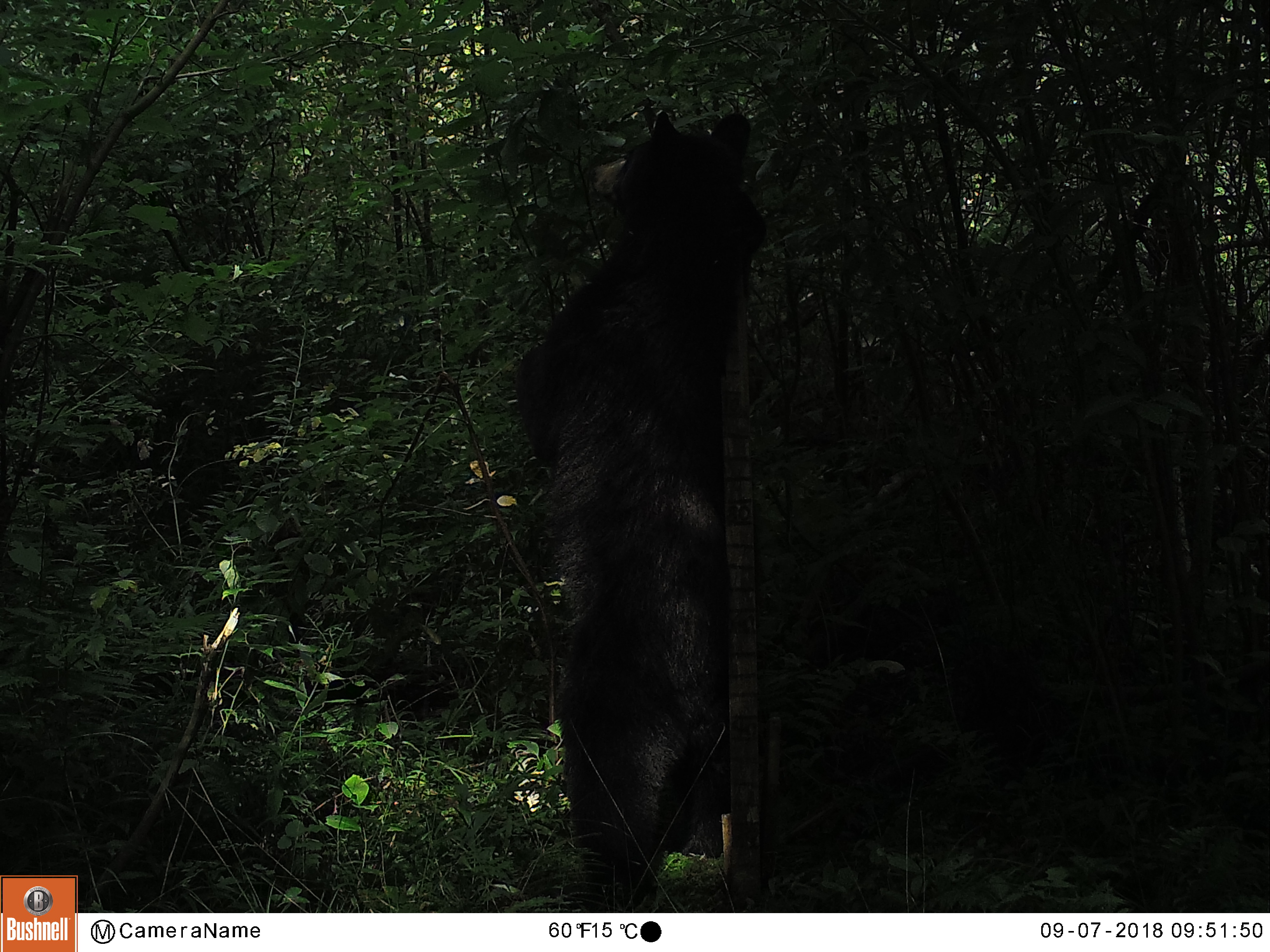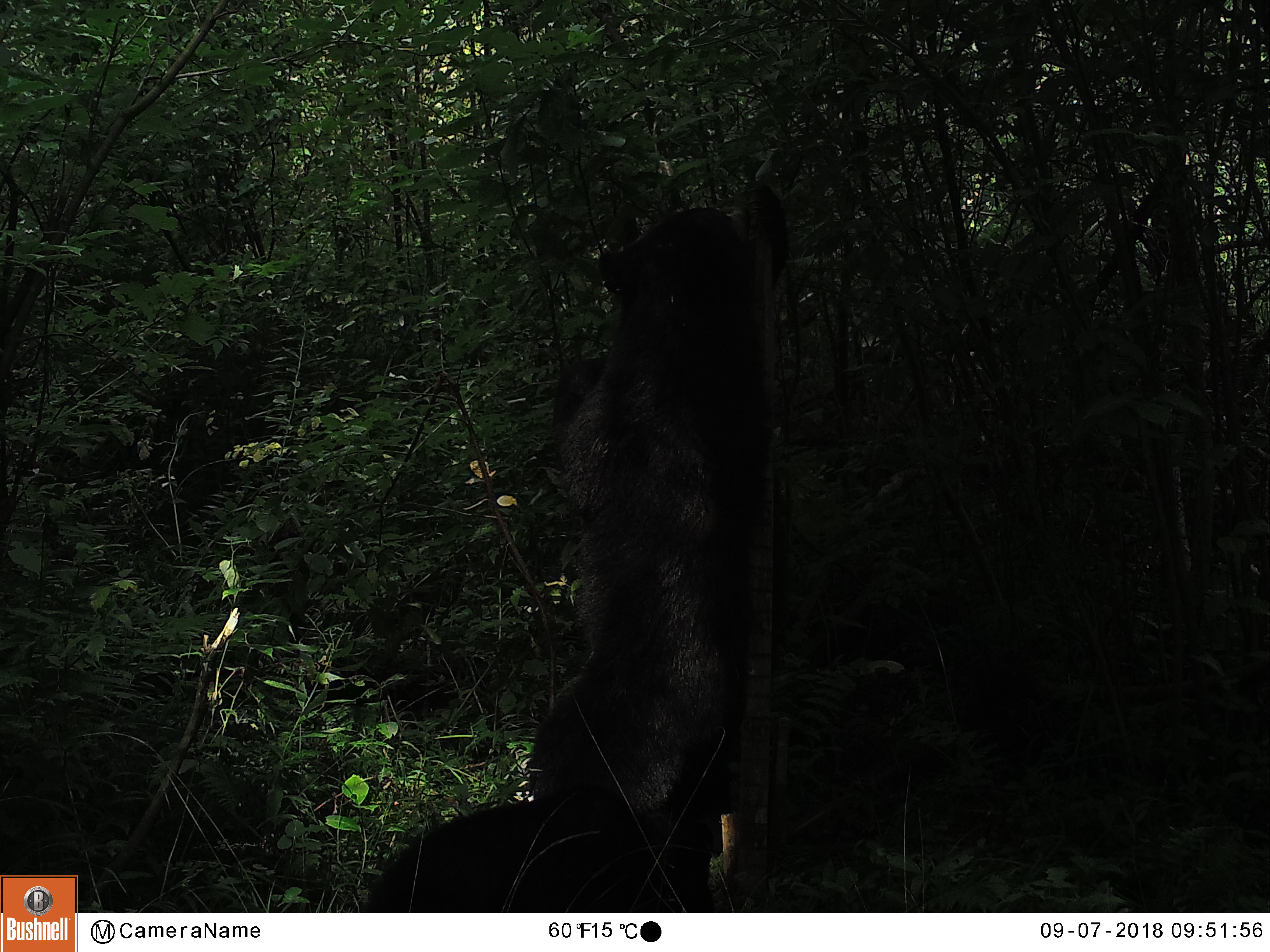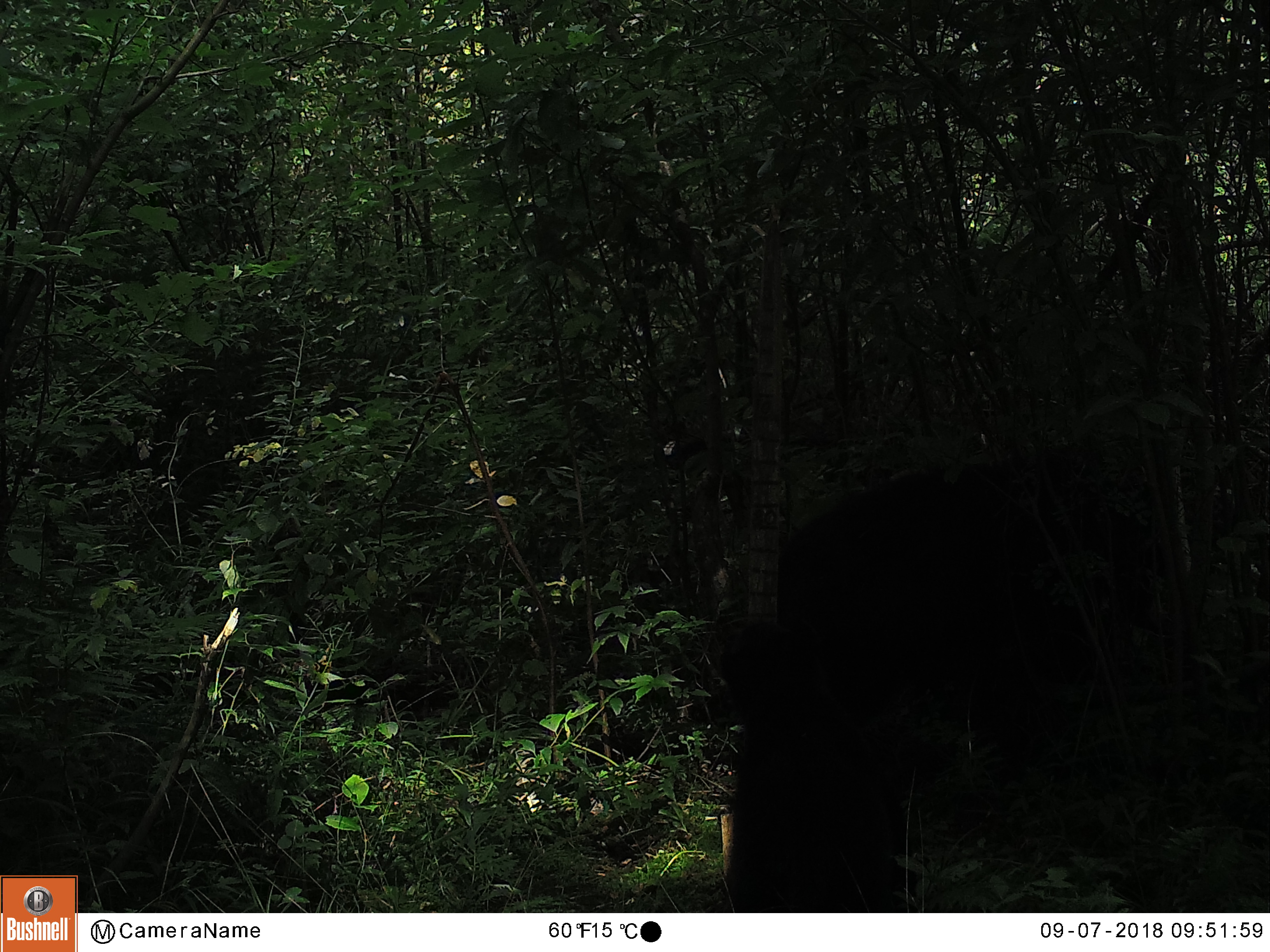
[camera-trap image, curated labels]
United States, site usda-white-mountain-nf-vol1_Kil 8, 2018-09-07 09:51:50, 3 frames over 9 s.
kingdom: Animalia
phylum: Chordata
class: Mammalia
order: Carnivora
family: Ursidae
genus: Ursus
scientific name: Ursus americanus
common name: black bear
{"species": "black bear (Ursus americanus)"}